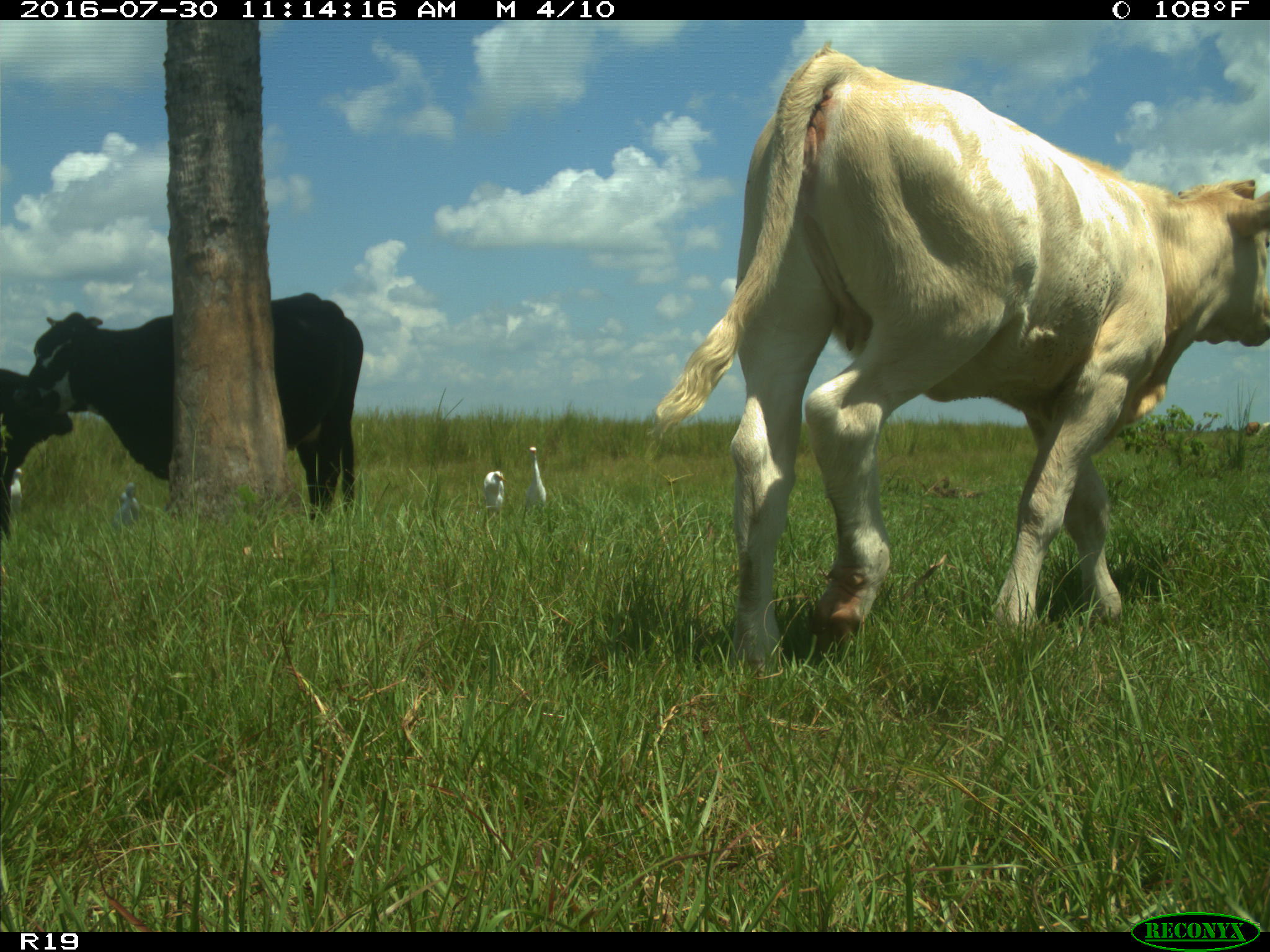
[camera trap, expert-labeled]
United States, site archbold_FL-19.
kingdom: Animalia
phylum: Chordata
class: Mammalia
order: Artiodactyla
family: Bovidae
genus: Bos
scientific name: Bos taurus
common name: domestic cow